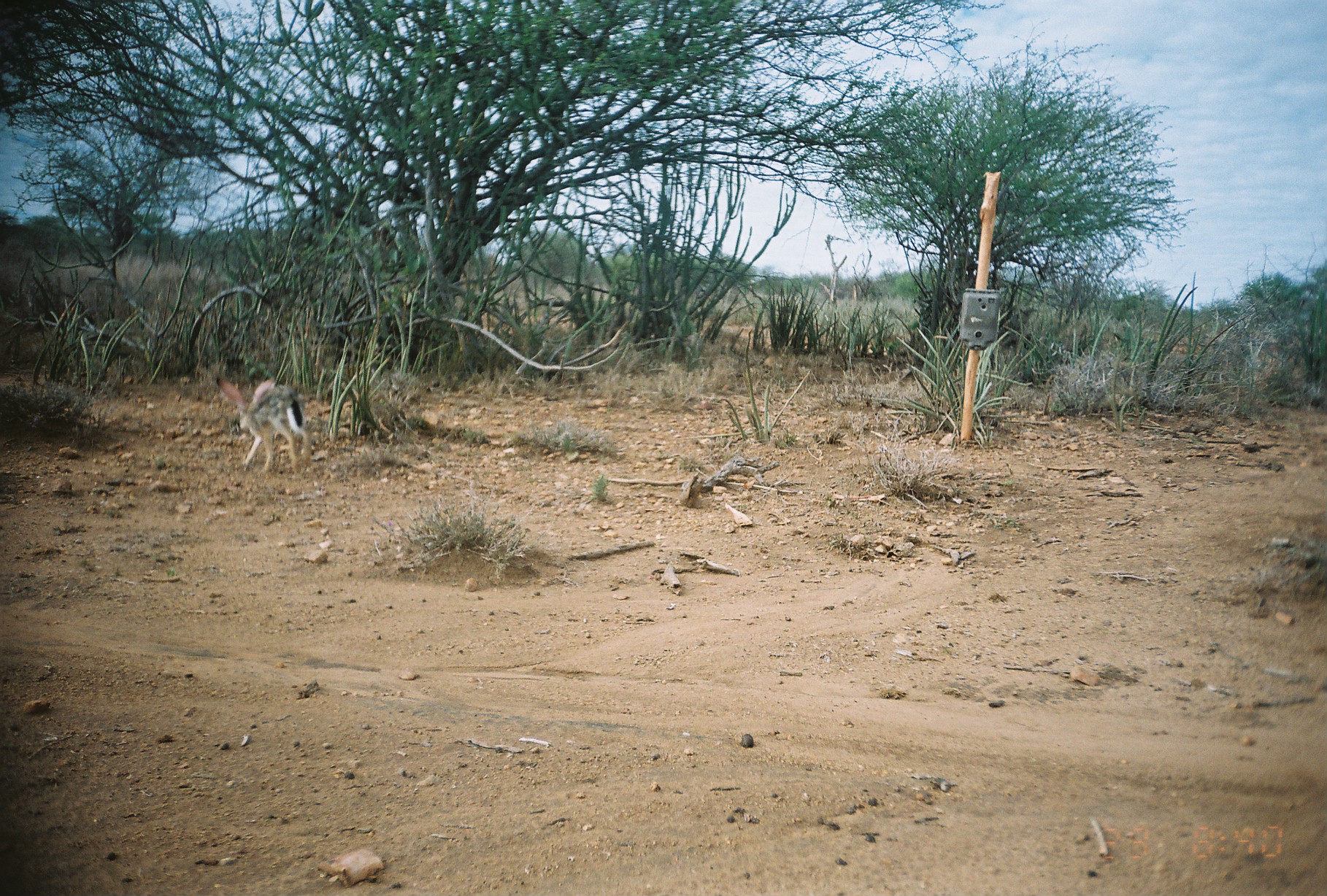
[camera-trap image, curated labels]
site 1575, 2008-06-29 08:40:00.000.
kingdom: Animalia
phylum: Chordata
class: Mammalia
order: Lagomorpha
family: Leporidae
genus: Lepus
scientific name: Lepus saxatilis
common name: scrub hare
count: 1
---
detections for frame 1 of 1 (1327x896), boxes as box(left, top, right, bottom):
lepus saxatilis: box(214, 376, 309, 467)